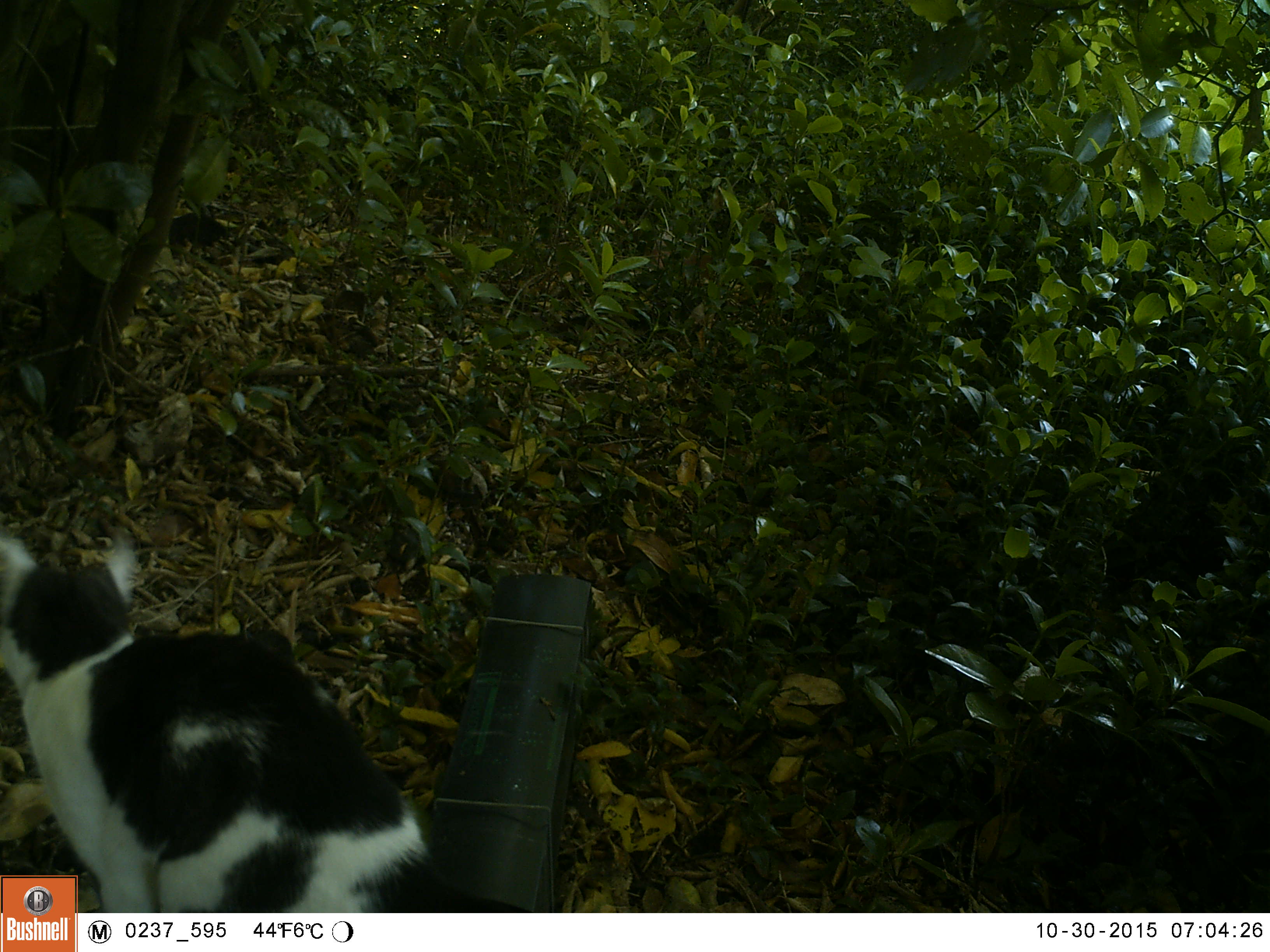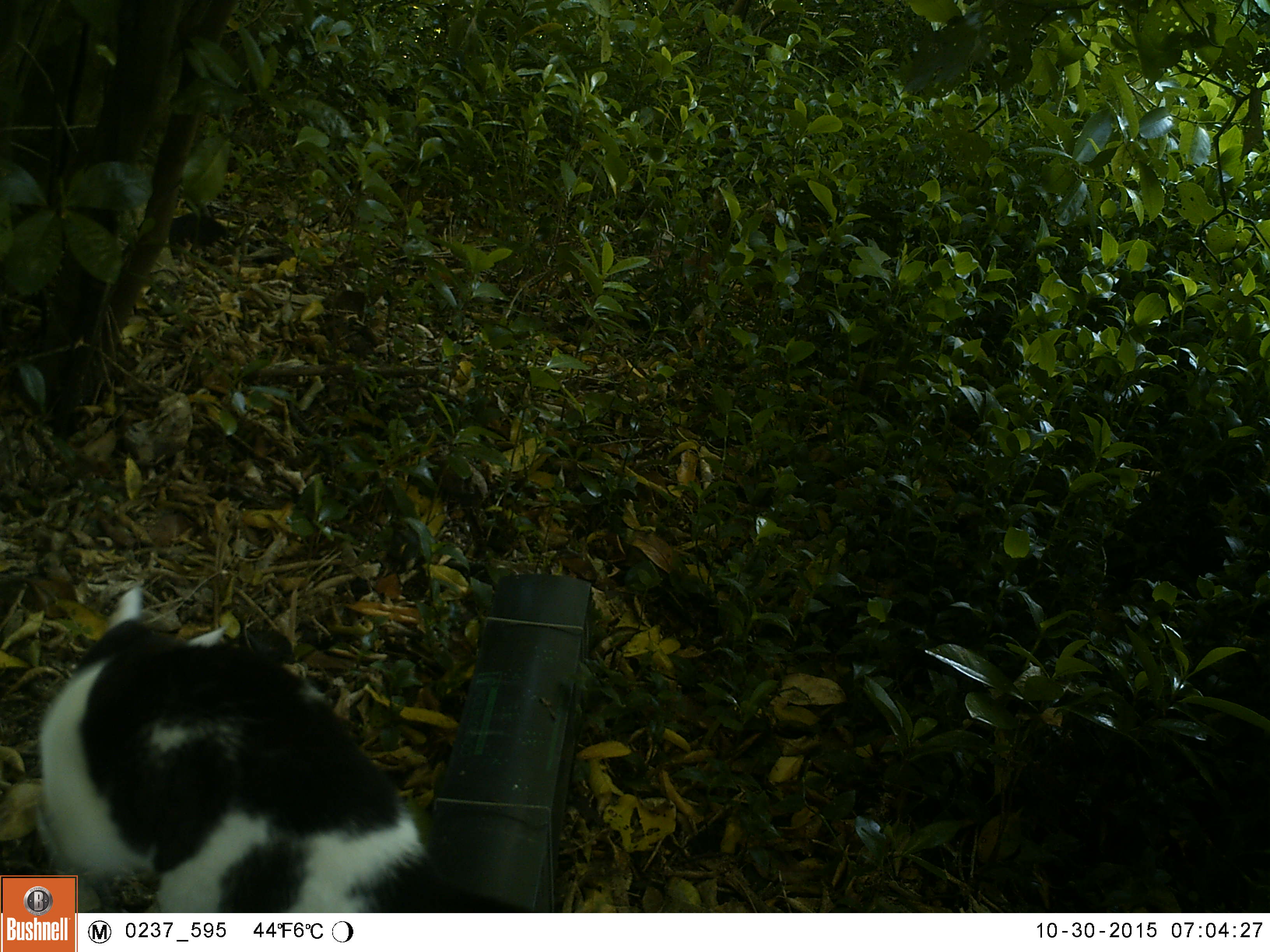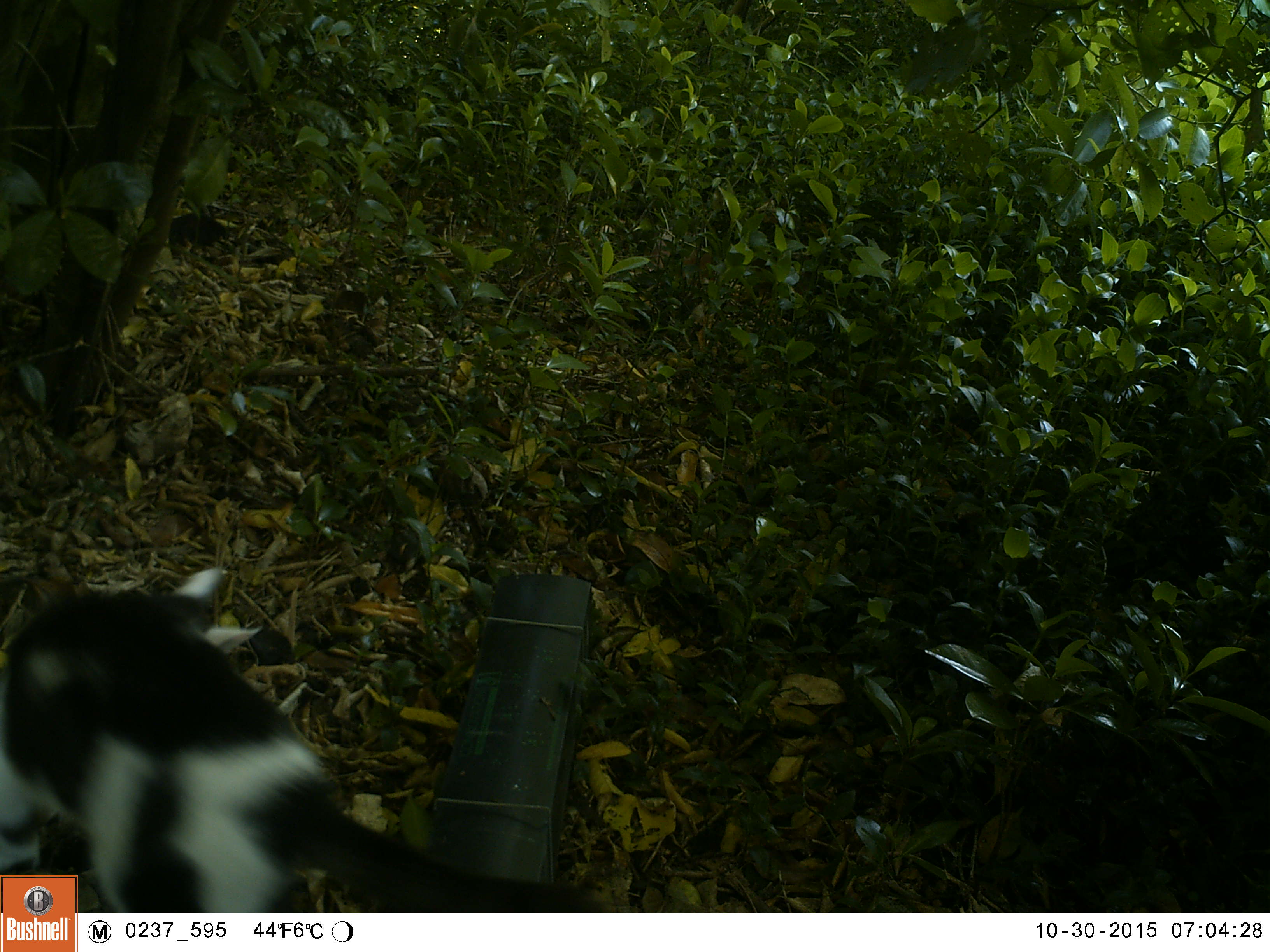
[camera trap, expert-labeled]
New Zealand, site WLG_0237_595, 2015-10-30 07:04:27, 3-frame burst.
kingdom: Animalia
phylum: Chordata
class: Mammalia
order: Carnivora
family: Felidae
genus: Felis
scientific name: Felis catus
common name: domestic cat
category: cat